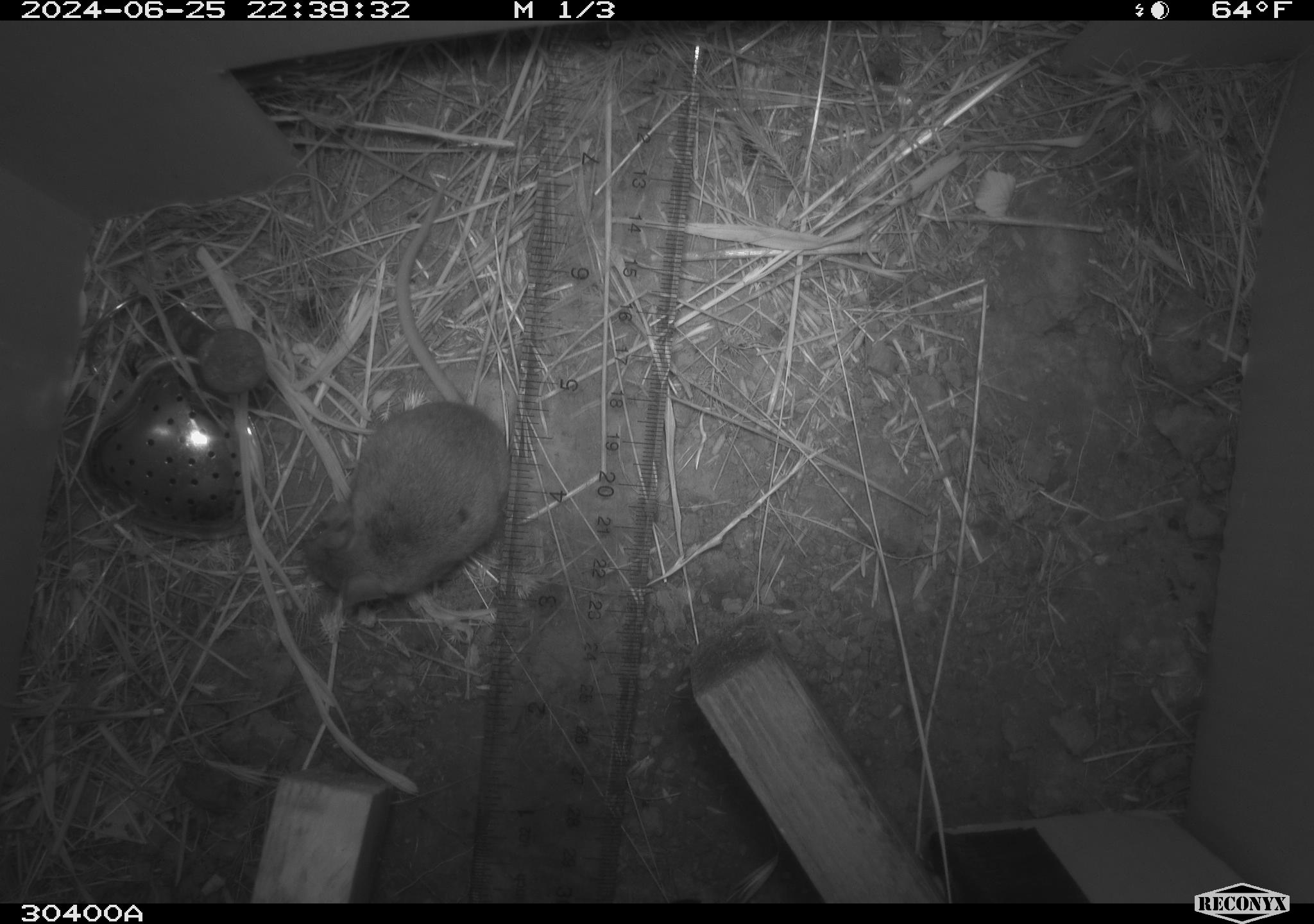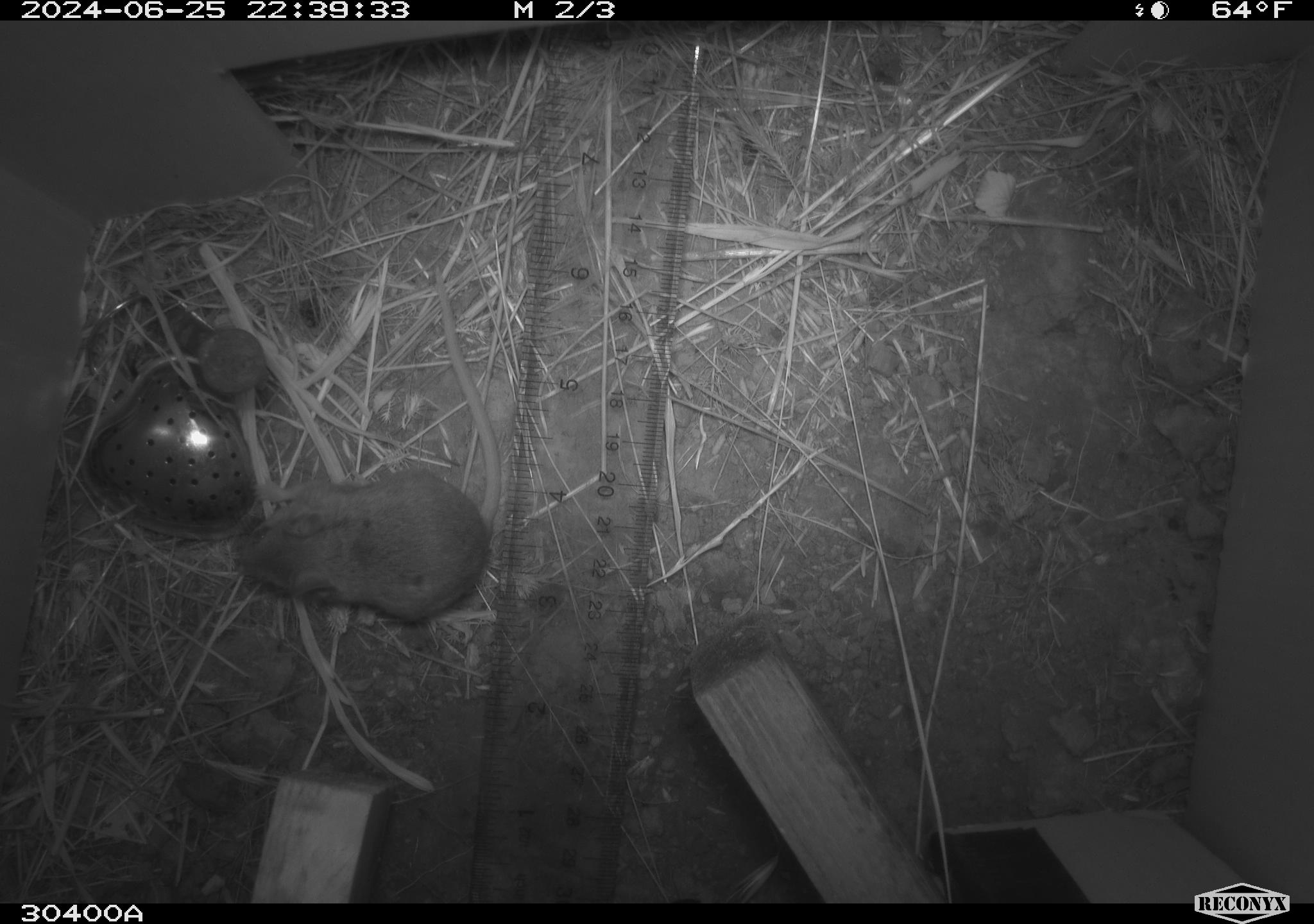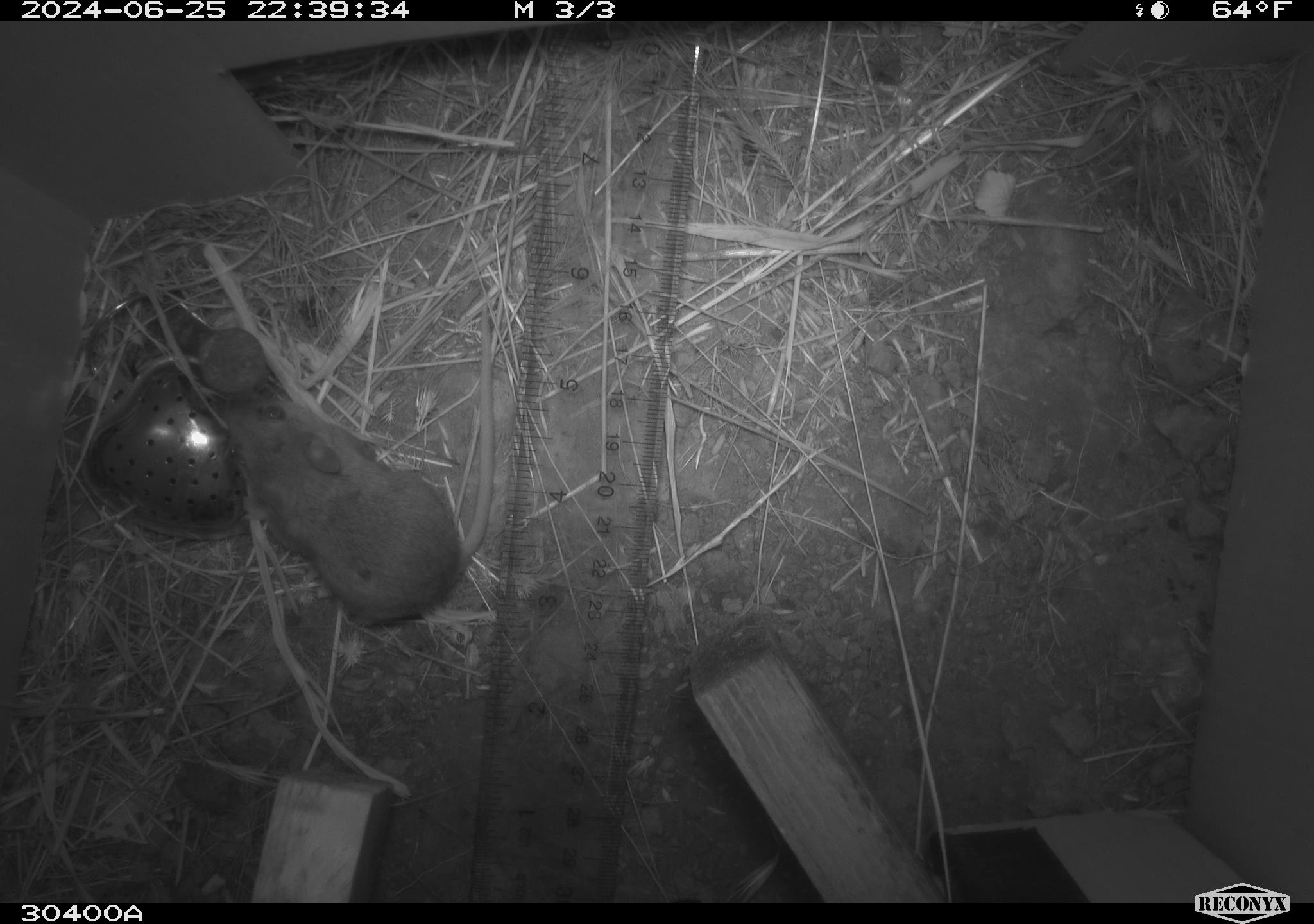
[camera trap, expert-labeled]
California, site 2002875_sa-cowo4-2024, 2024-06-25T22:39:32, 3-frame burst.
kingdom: Animalia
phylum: Chordata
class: Mammalia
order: Rodentia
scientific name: Rodentia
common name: rodent